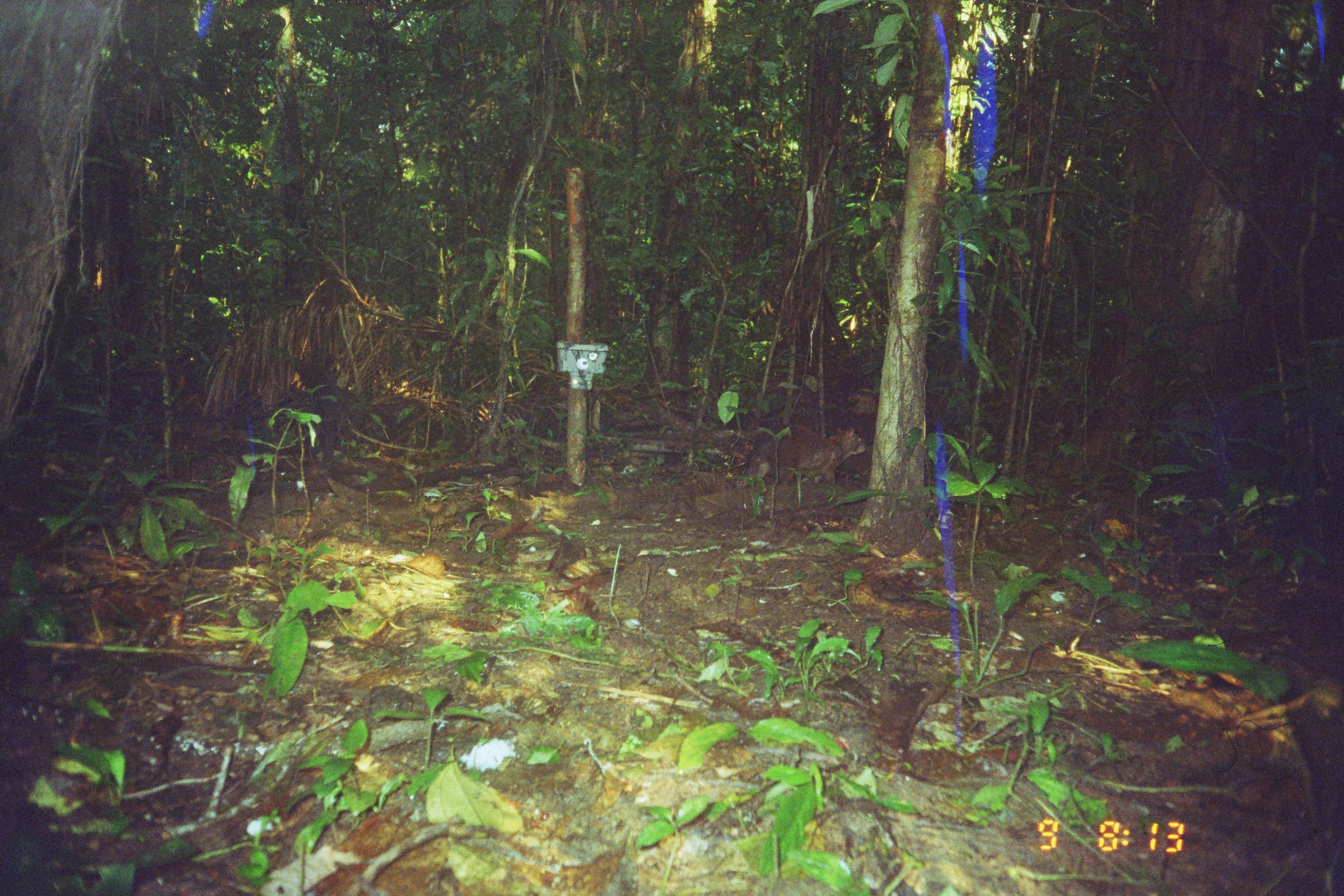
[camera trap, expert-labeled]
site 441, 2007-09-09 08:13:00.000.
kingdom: Animalia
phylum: Chordata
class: Mammalia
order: Rodentia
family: Dasyproctidae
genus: Dasyprocta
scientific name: Dasyprocta punctata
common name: central american agouti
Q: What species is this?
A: Dasyprocta punctata (central american agouti).